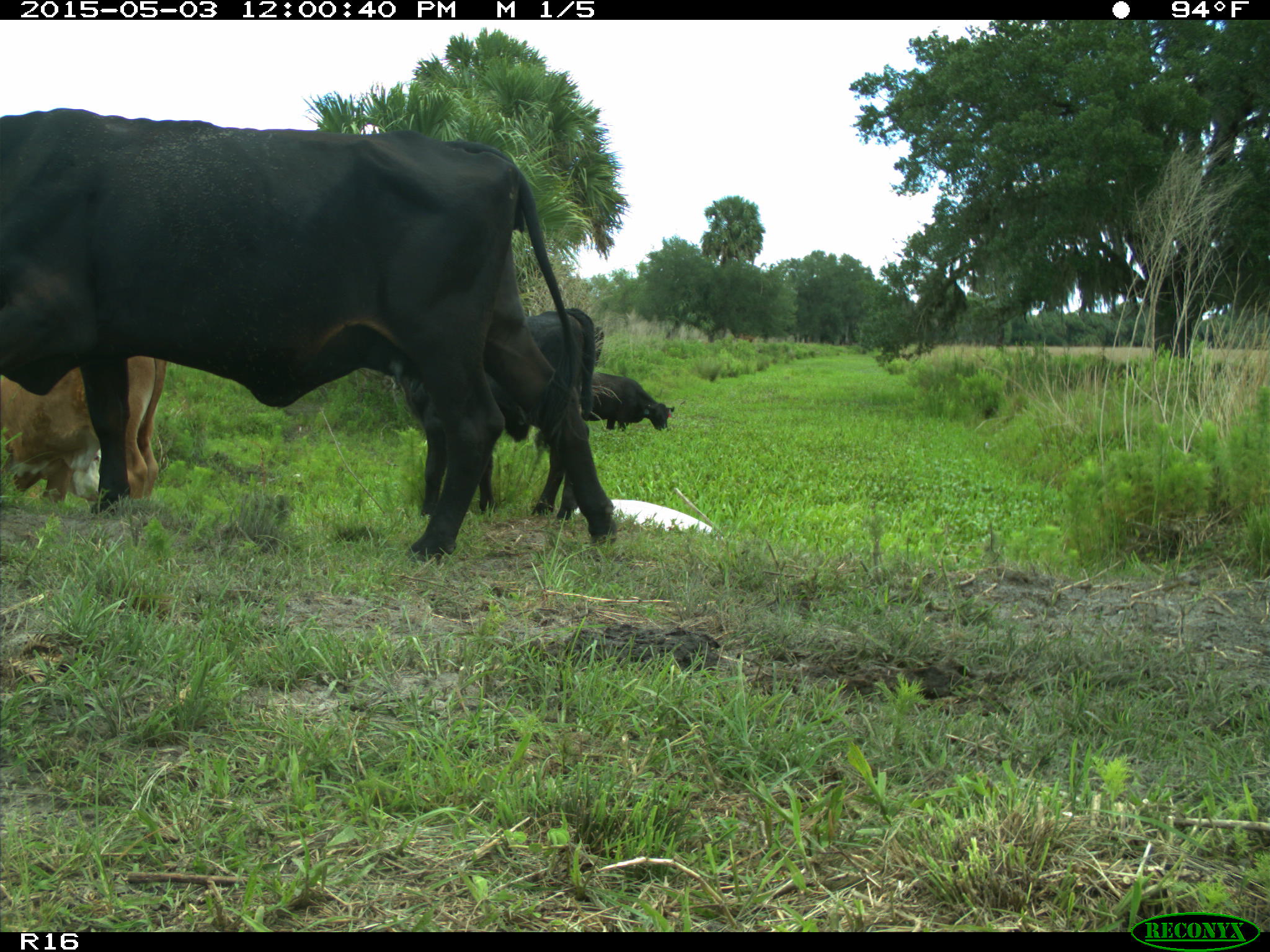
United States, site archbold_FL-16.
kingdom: Animalia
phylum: Chordata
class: Mammalia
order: Artiodactyla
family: Bovidae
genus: Bos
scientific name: Bos taurus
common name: domestic cow